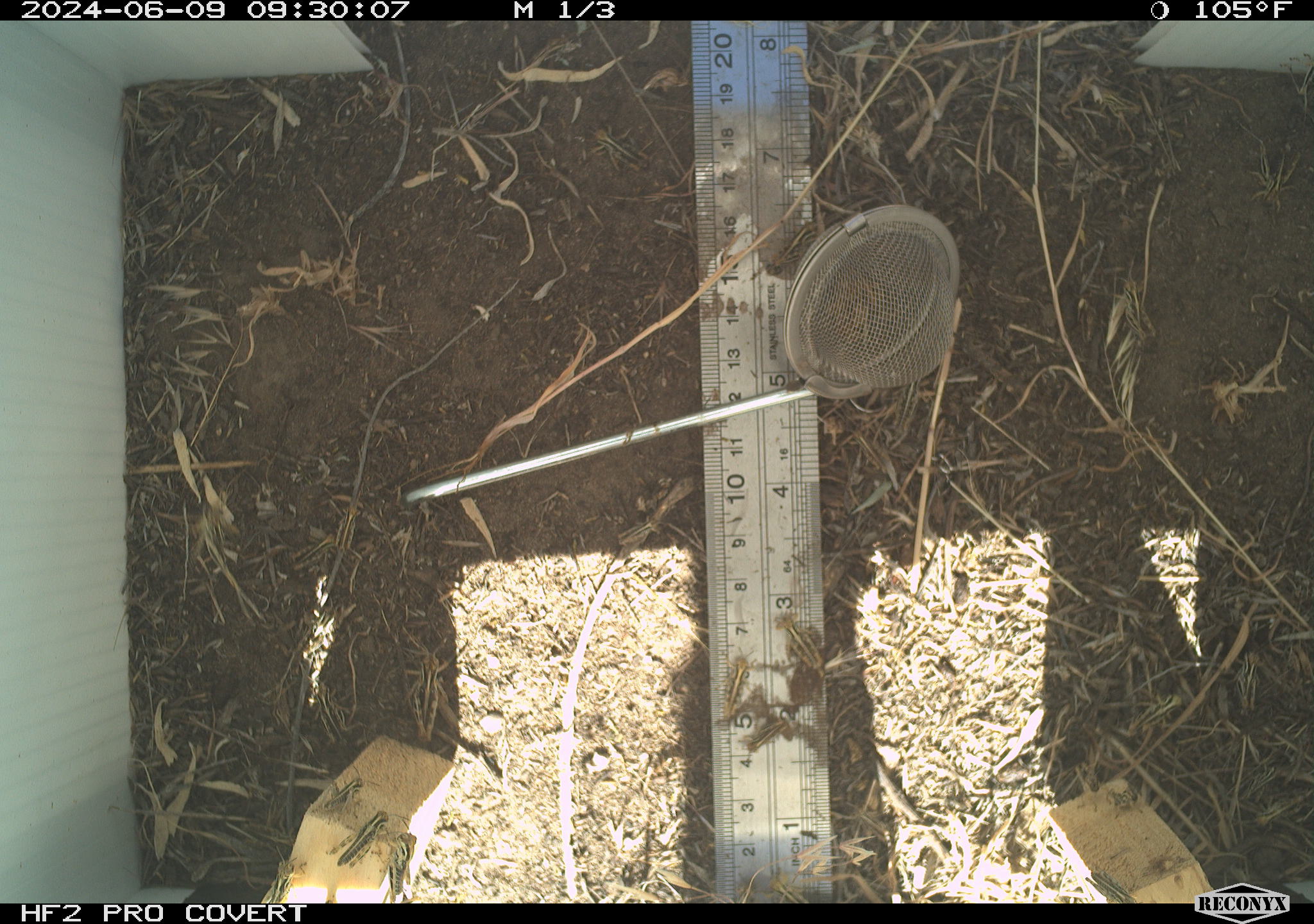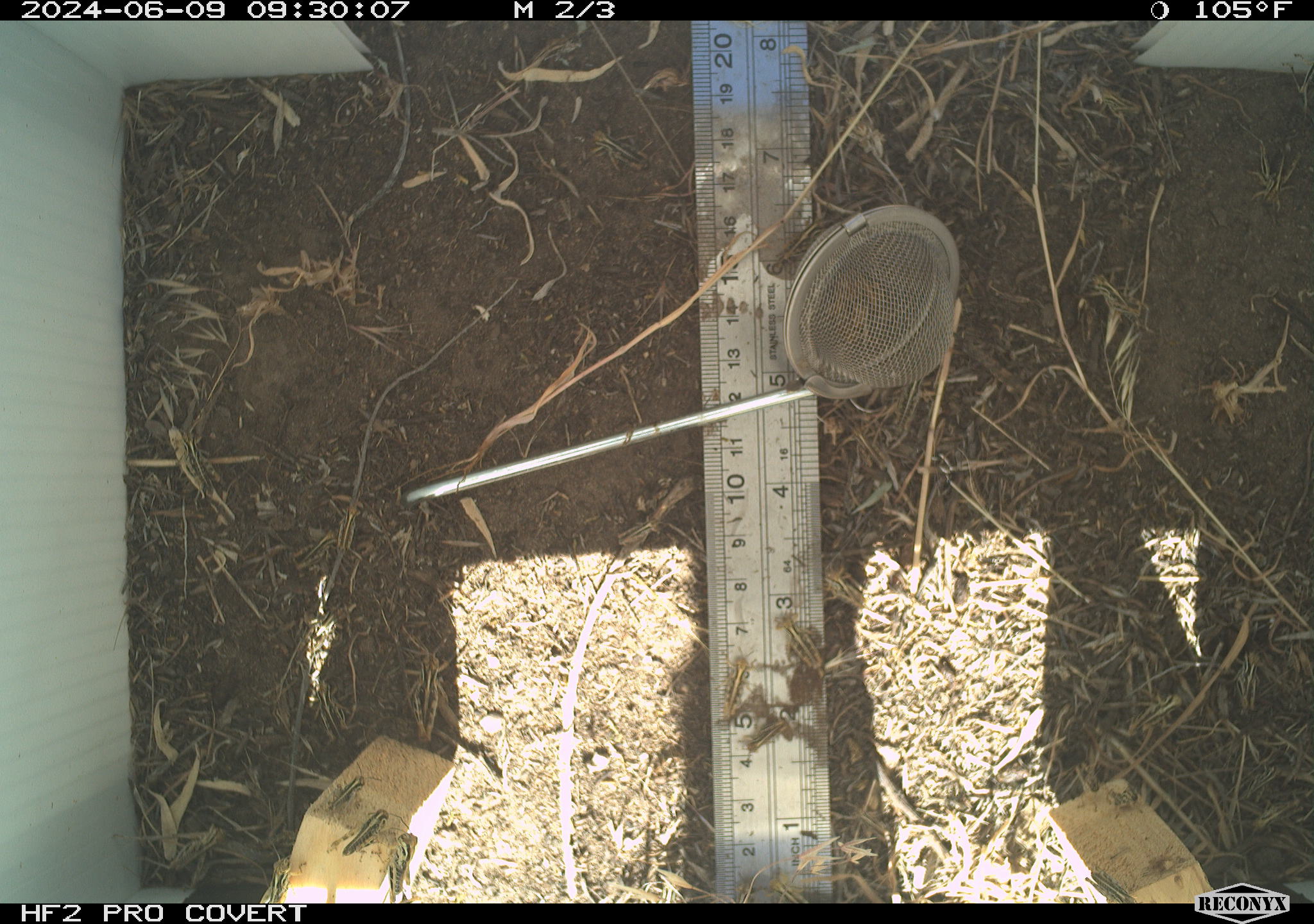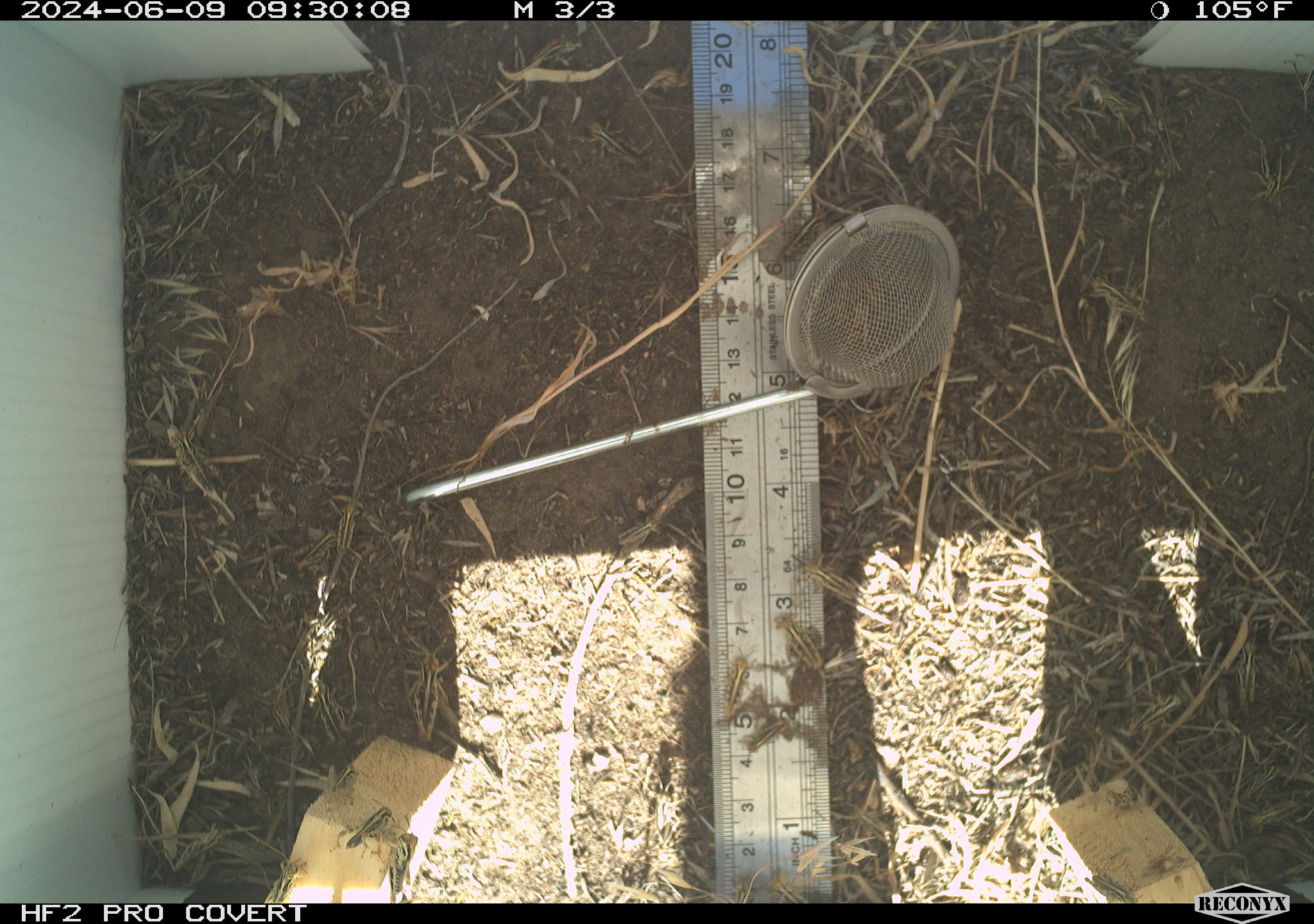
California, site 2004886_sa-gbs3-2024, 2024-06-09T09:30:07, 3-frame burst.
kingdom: Animalia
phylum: Arthropoda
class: Insecta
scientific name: Insecta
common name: insect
Insect (Insecta).